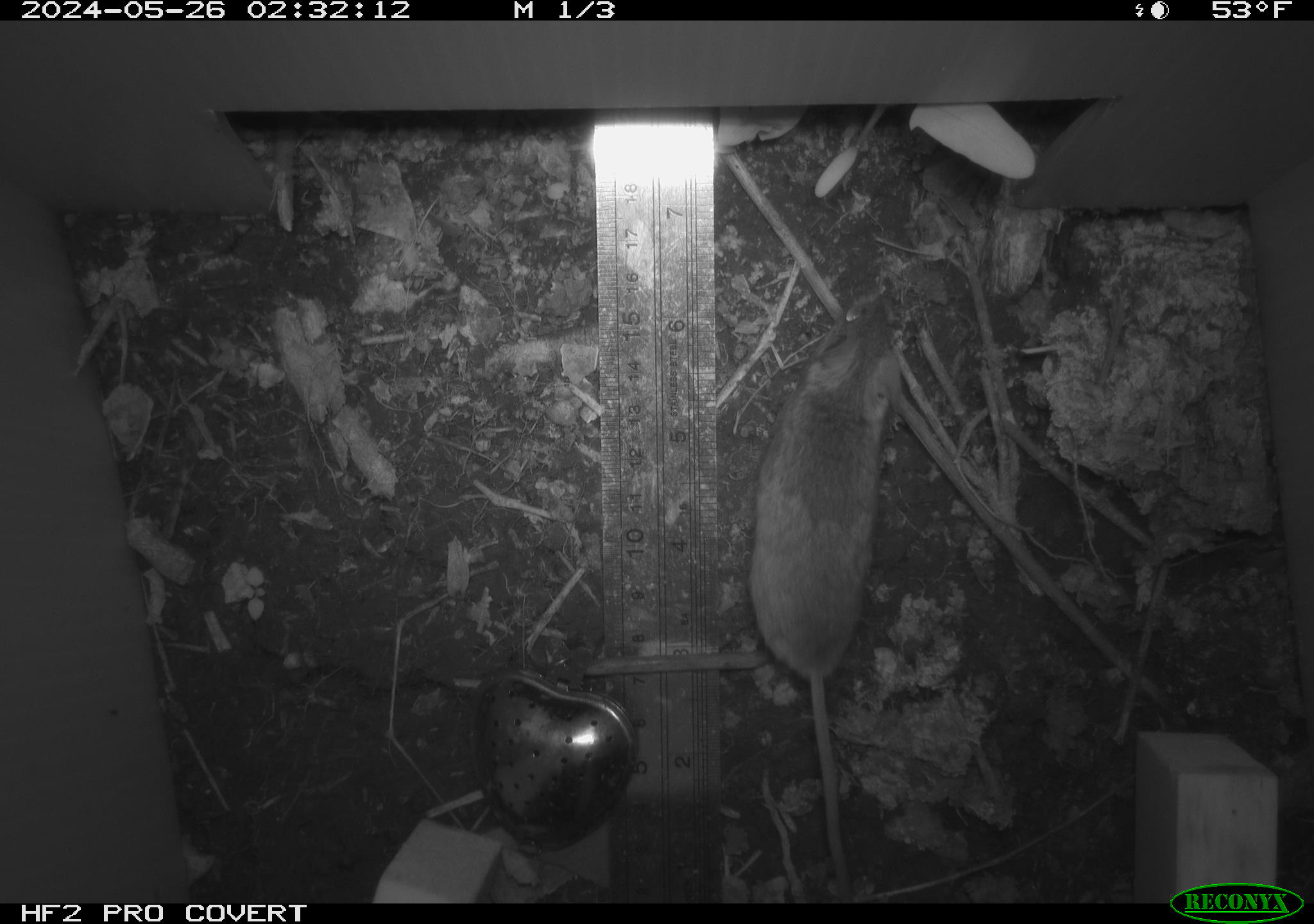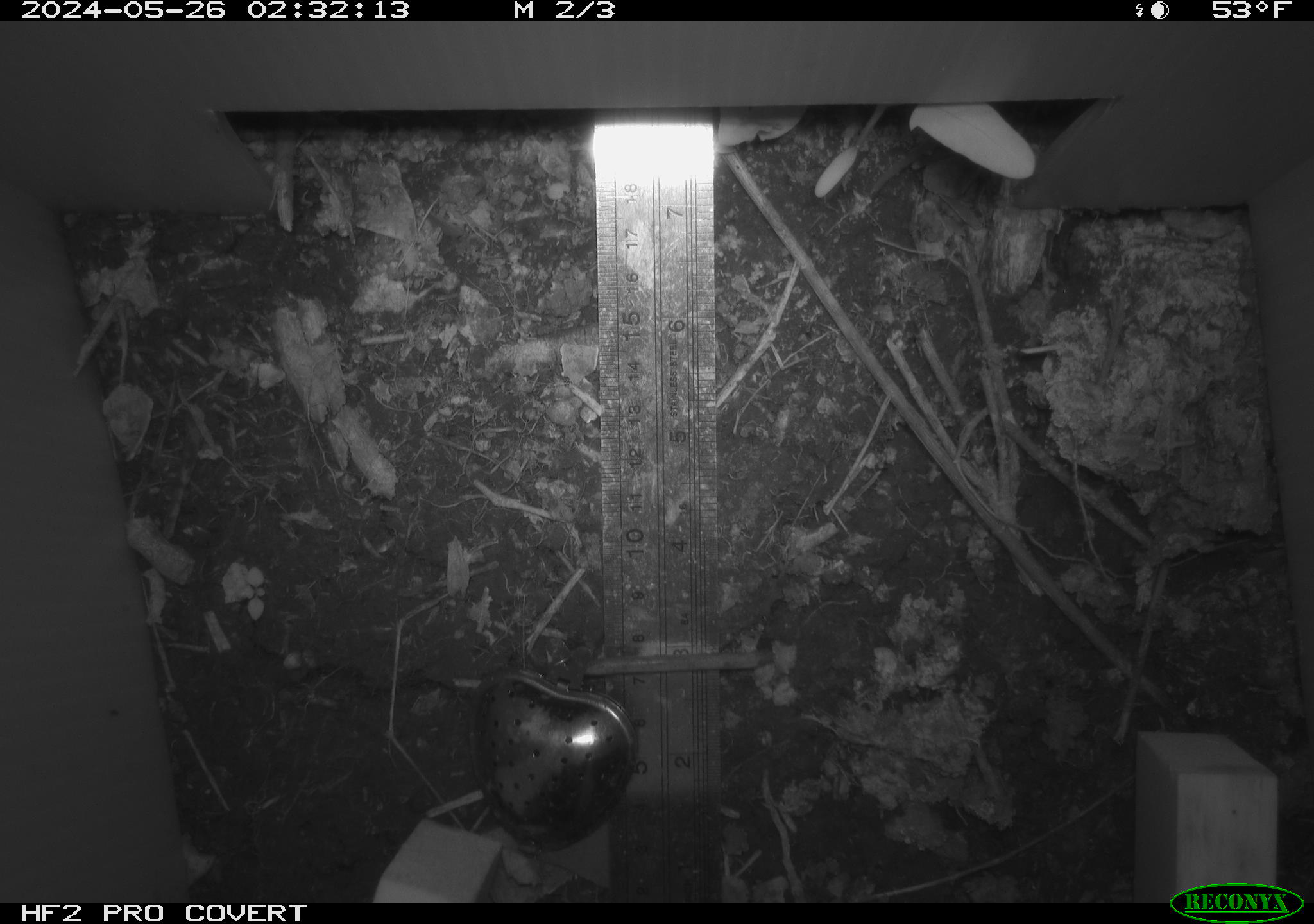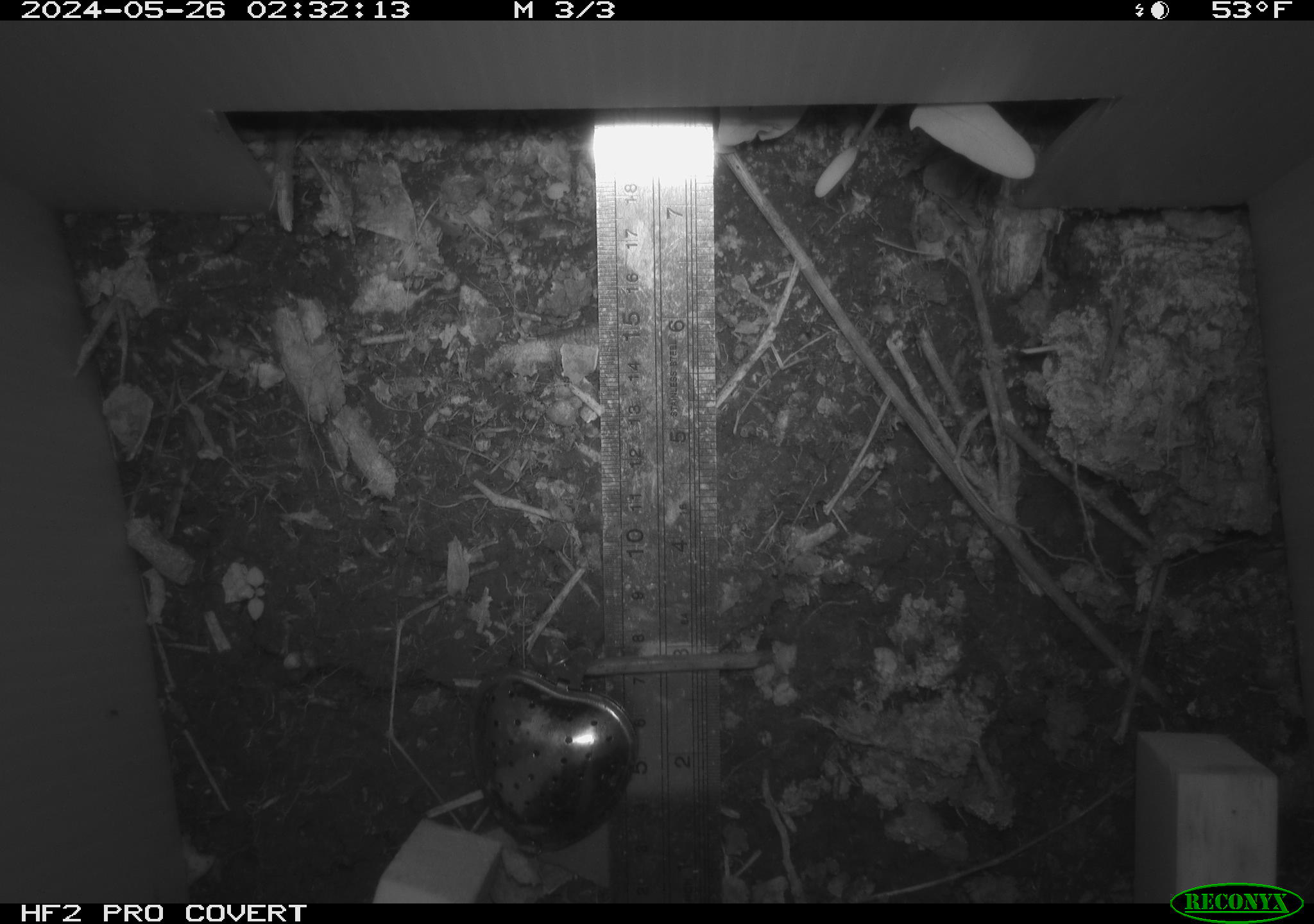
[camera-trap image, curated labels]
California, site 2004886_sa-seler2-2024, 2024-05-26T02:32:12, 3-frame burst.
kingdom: Animalia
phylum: Chordata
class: Mammalia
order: Rodentia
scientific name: Rodentia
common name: mouse species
Mouse species (Rodentia).